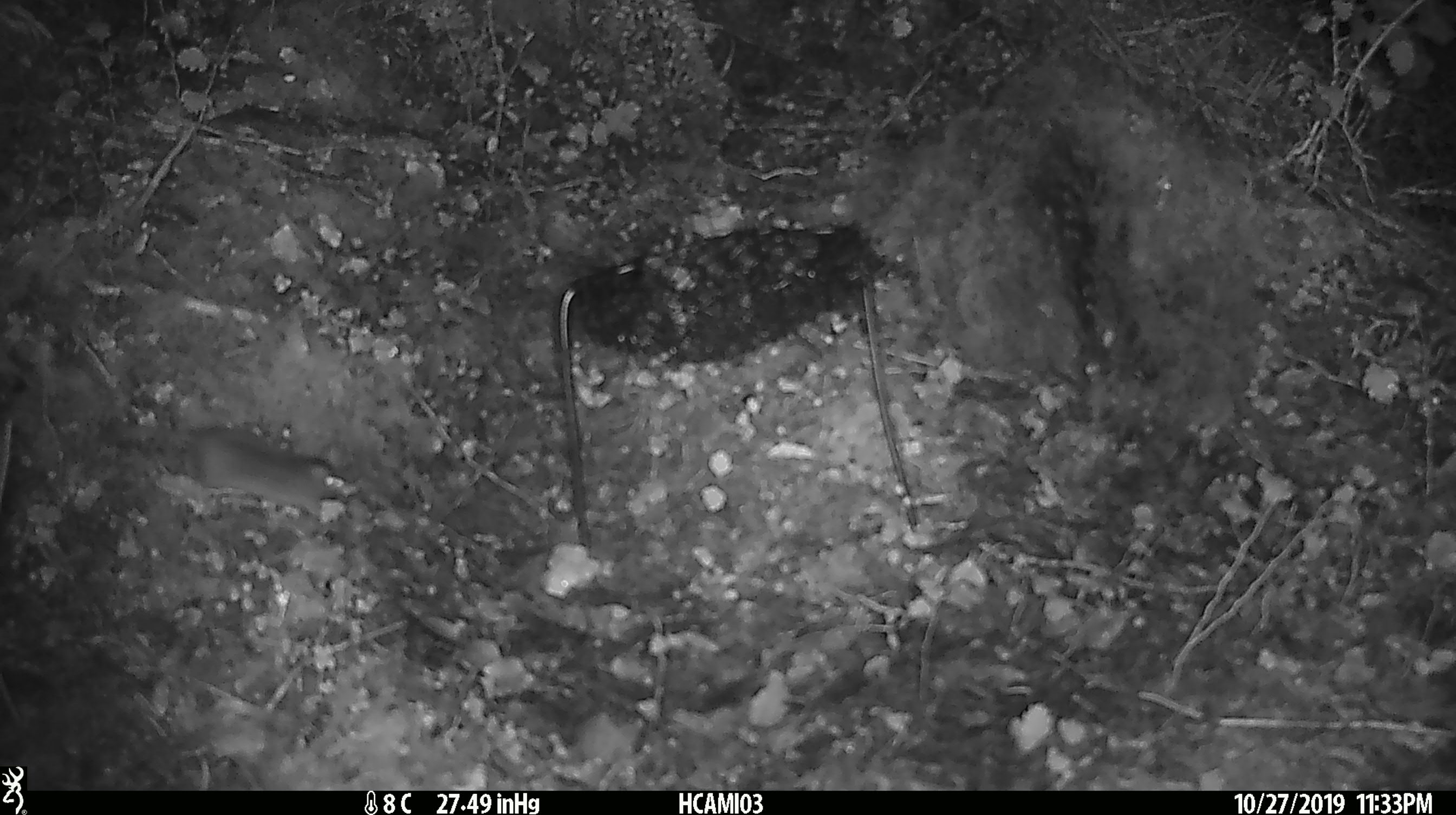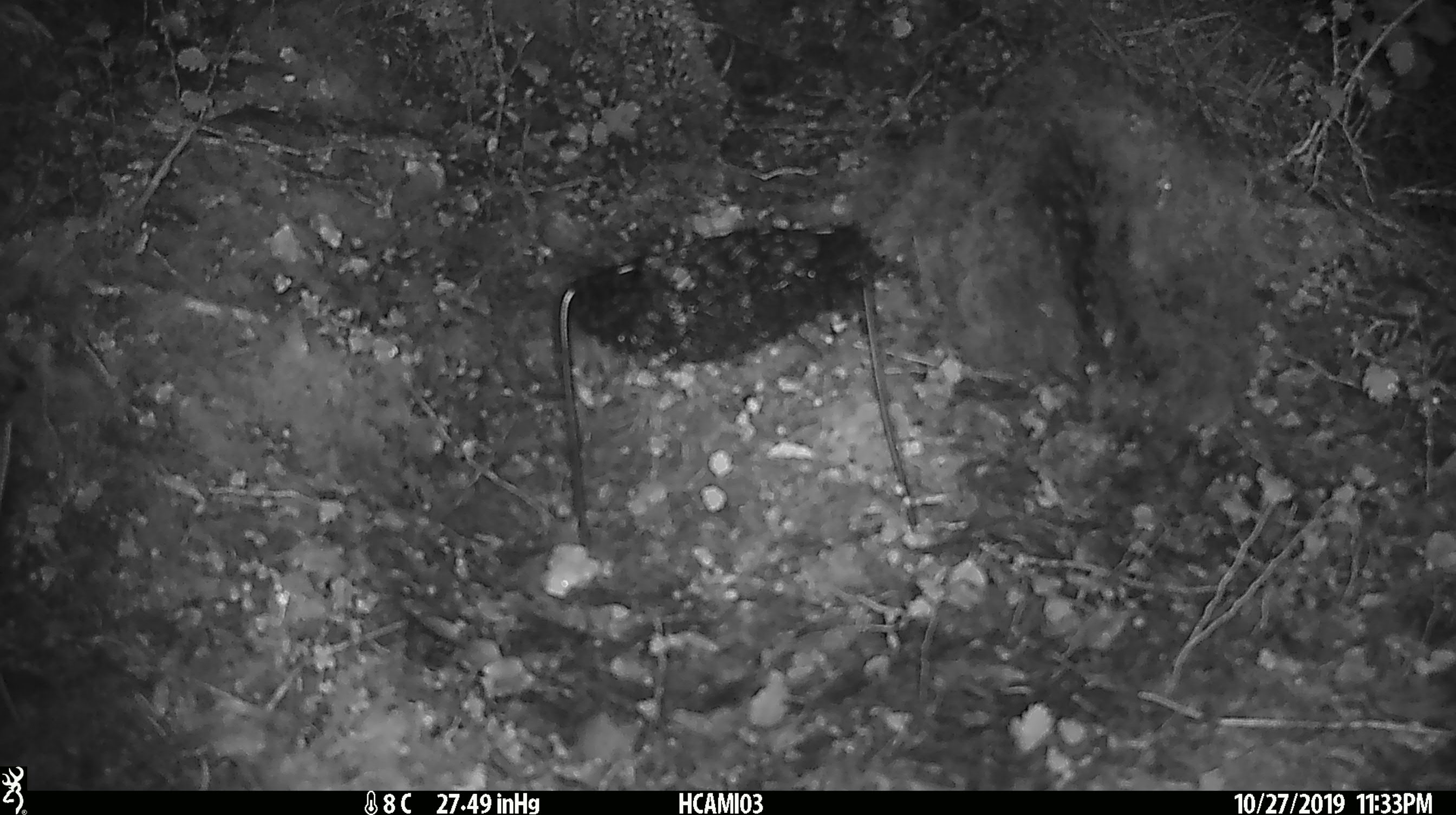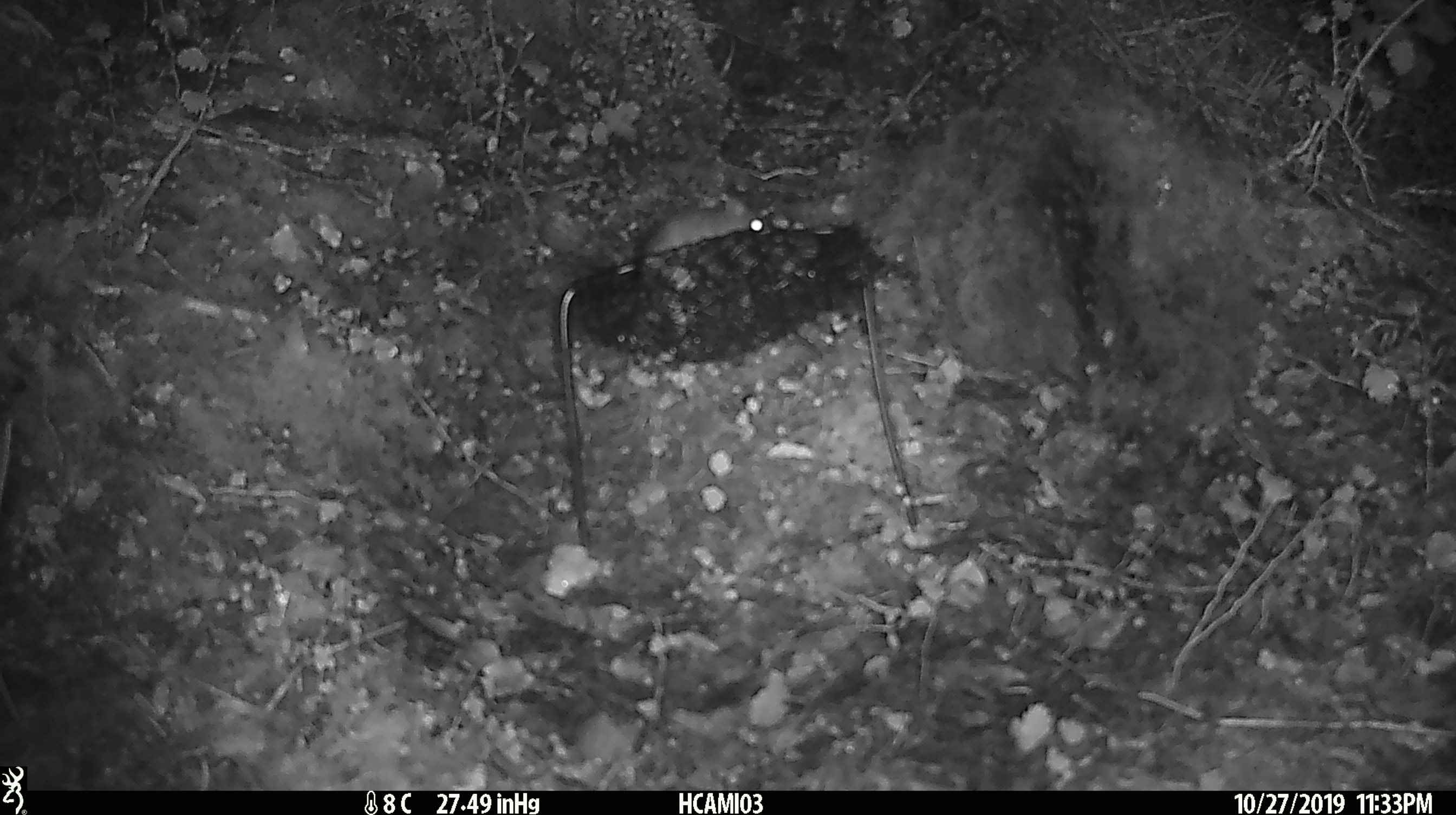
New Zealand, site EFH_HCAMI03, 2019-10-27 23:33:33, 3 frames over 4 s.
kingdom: Animalia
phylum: Chordata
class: Mammalia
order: Rodentia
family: Muridae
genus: Mus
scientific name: Mus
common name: mouse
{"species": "mouse (Mus)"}